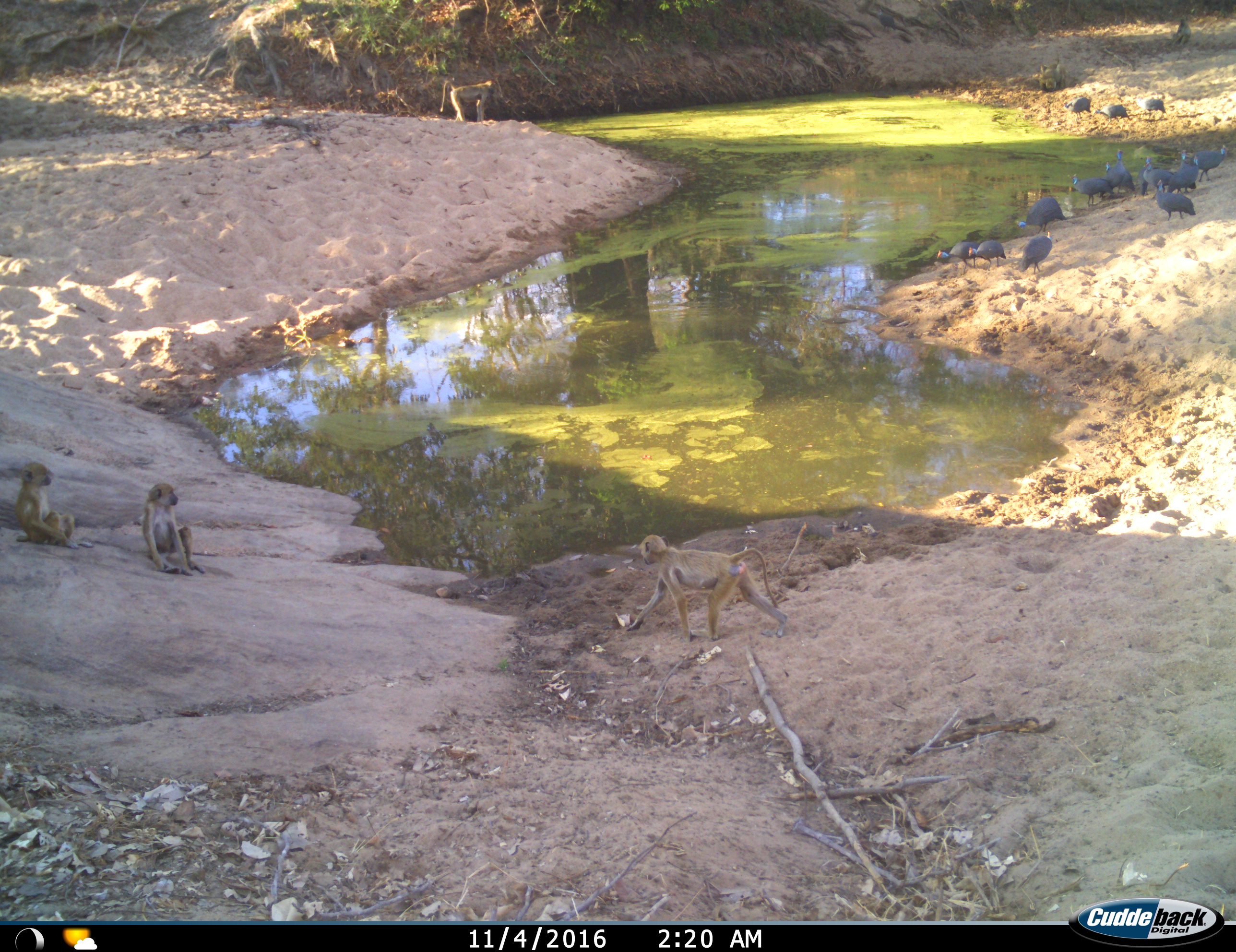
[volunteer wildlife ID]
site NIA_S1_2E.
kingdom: Animalia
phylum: Chordata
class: Mammalia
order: Primates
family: Cercopithecidae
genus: Papio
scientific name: Papio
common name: baboon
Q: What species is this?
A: Baboon (Papio).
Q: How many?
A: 4.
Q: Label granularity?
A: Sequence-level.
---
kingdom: Animalia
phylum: Chordata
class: Aves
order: Galliformes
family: Numididae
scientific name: Numididae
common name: guineafowl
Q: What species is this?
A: Guineafowl (Numididae).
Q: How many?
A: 11-50.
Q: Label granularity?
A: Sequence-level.